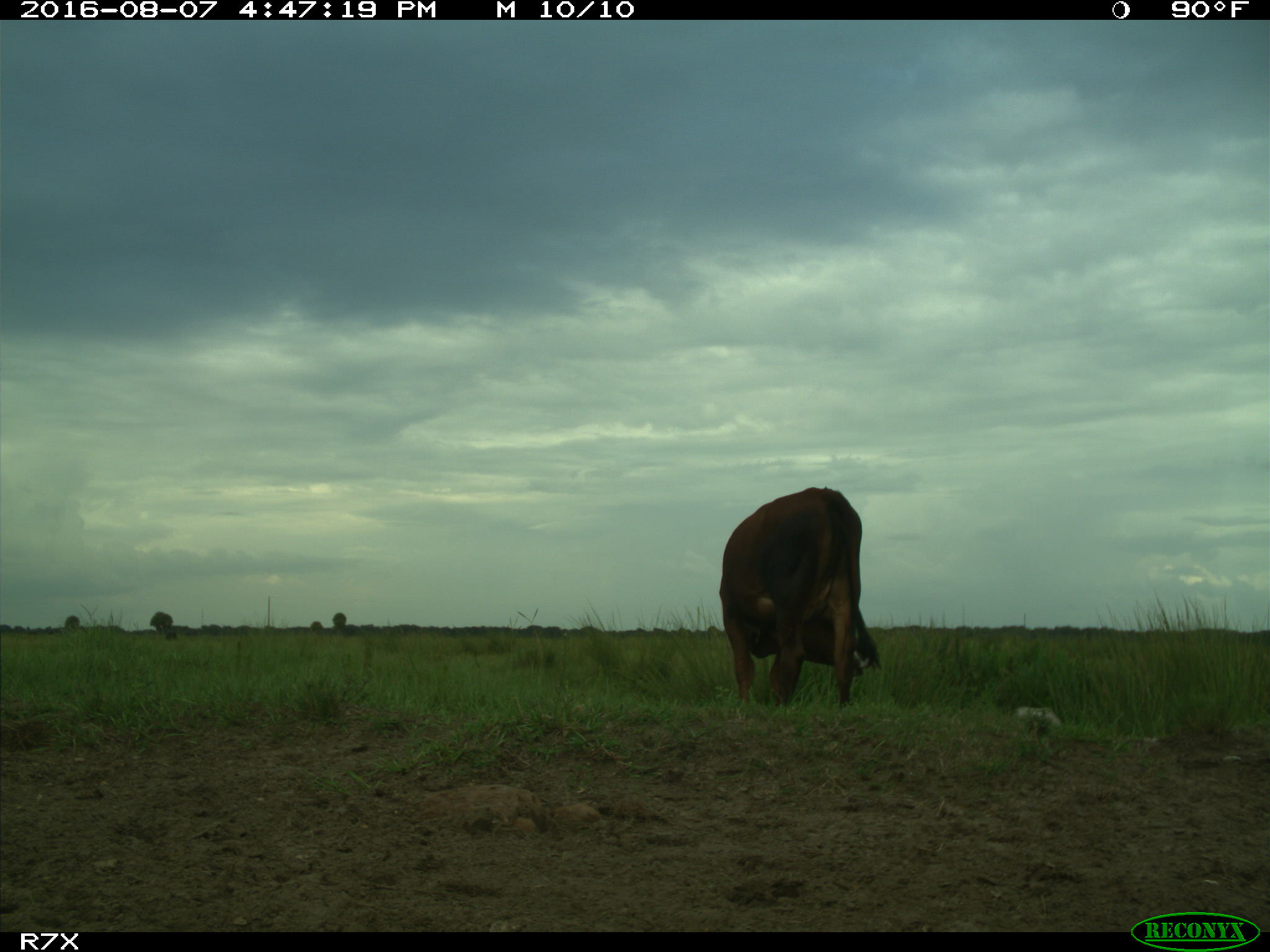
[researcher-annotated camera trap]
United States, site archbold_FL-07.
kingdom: Animalia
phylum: Chordata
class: Mammalia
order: Artiodactyla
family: Bovidae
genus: Bos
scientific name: Bos taurus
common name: domestic cow